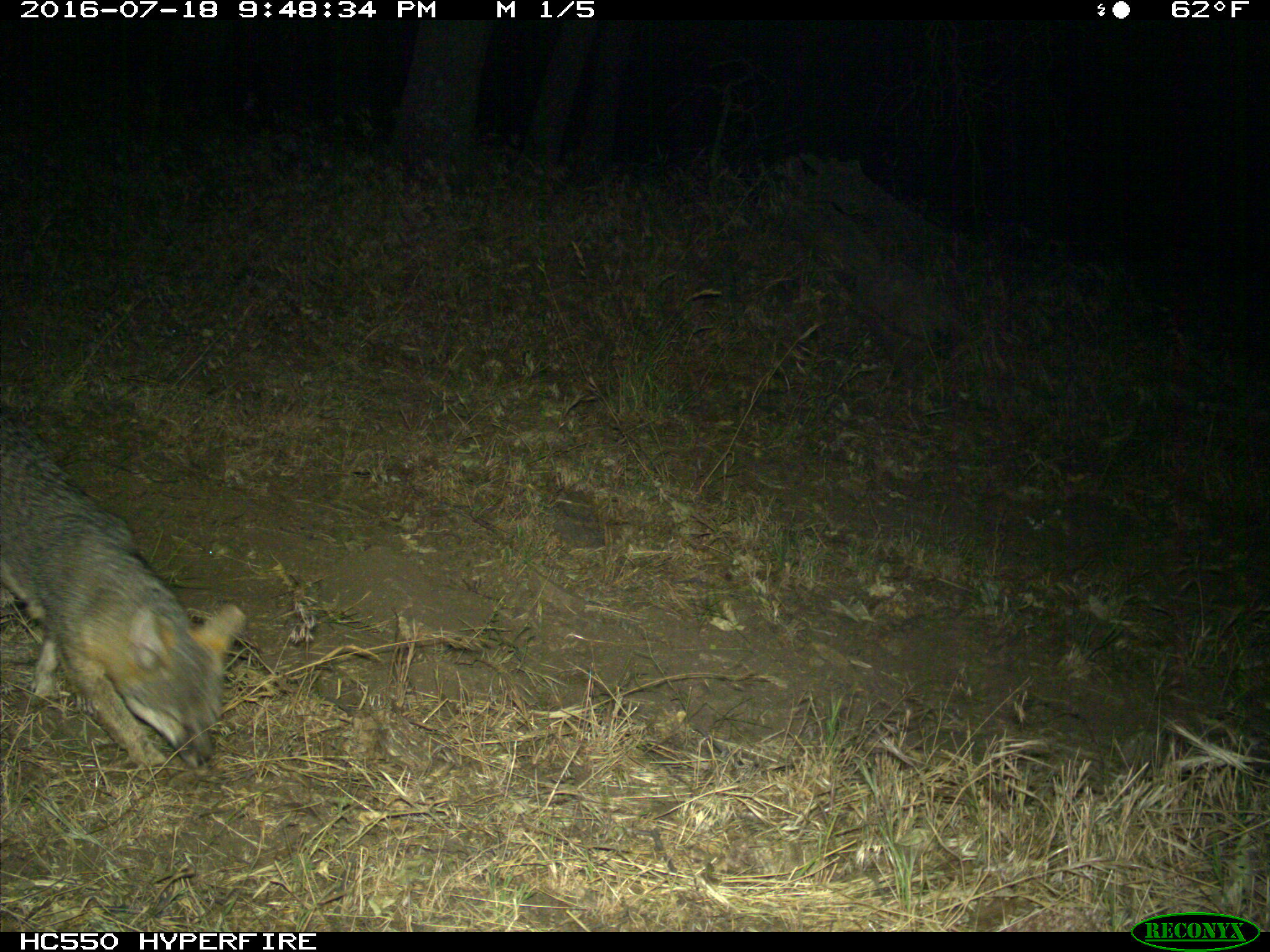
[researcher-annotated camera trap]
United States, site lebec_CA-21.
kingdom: Animalia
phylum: Chordata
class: Mammalia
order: Carnivora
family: Canidae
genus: Urocyon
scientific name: Urocyon cinereoargenteus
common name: gray fox